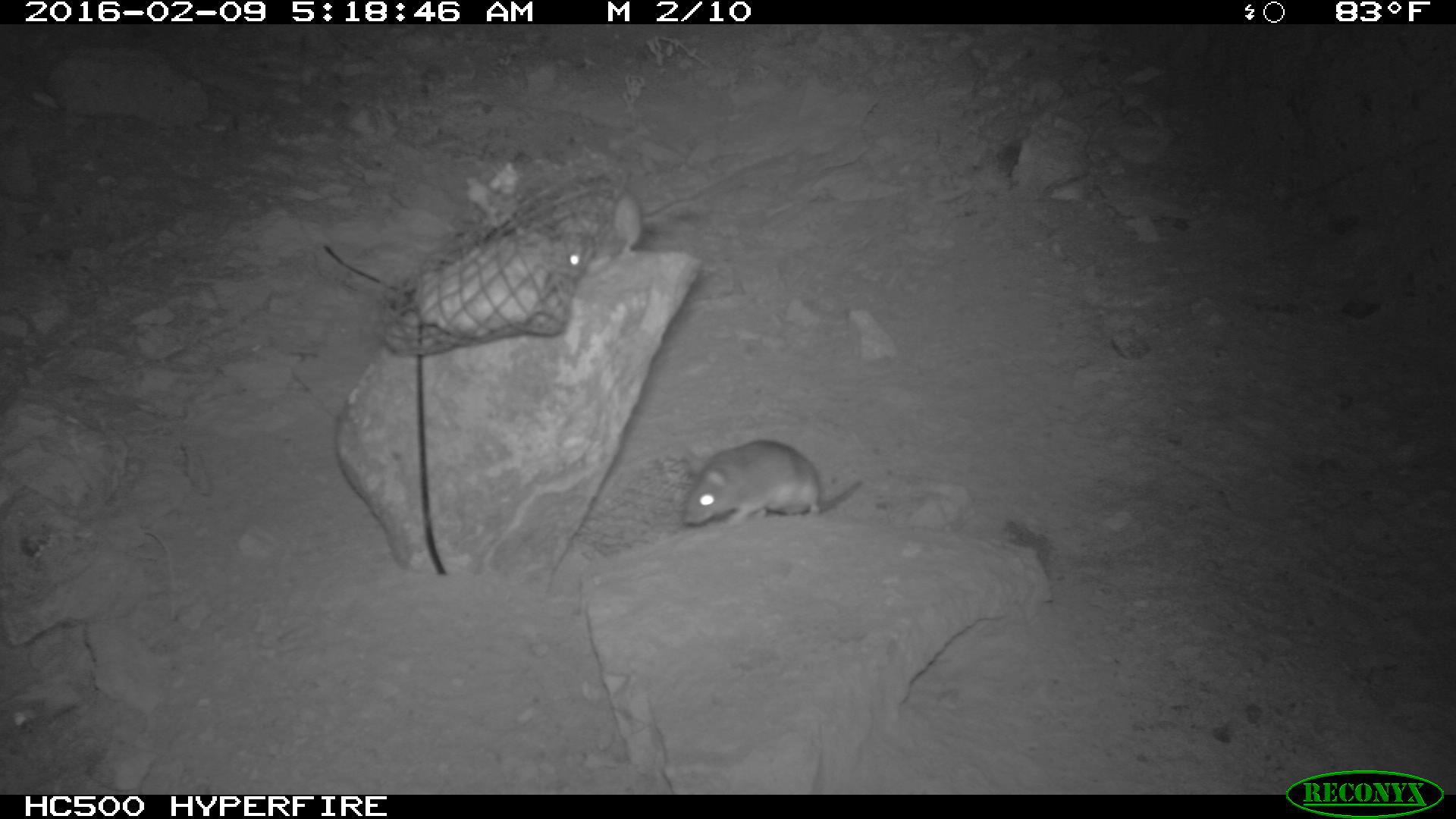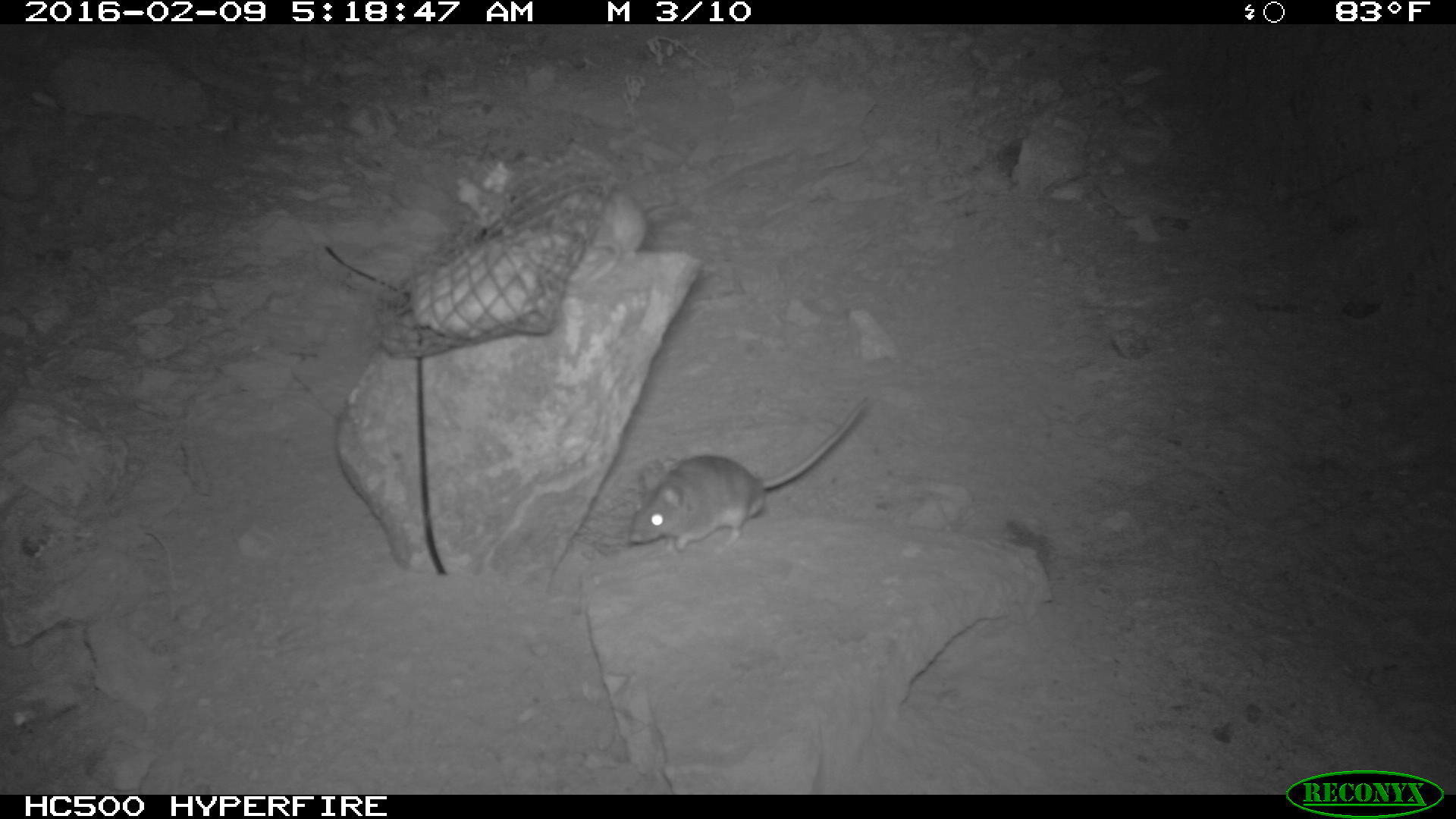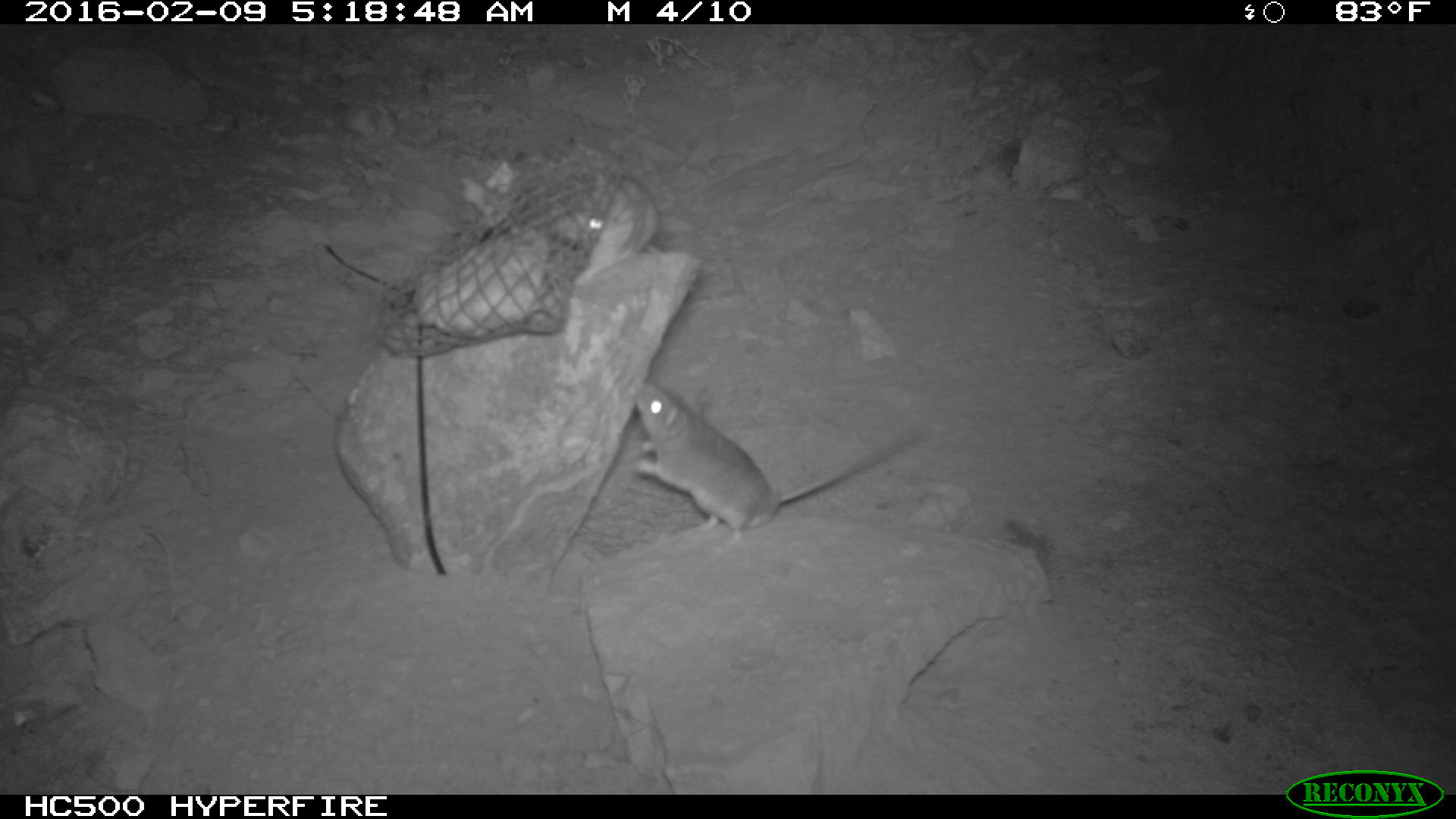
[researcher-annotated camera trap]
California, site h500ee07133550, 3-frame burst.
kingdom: Animalia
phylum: Chordata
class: Mammalia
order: Rodentia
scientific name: Rodentia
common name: rodent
Rodent (Rodentia).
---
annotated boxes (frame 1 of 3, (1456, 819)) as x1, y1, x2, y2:
rodent: 680, 438, 861, 528; 562, 183, 640, 275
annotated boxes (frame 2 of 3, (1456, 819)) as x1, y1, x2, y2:
rodent: 629, 399, 868, 553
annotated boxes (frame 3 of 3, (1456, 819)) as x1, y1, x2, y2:
rodent: 631, 381, 924, 552; 548, 170, 658, 285